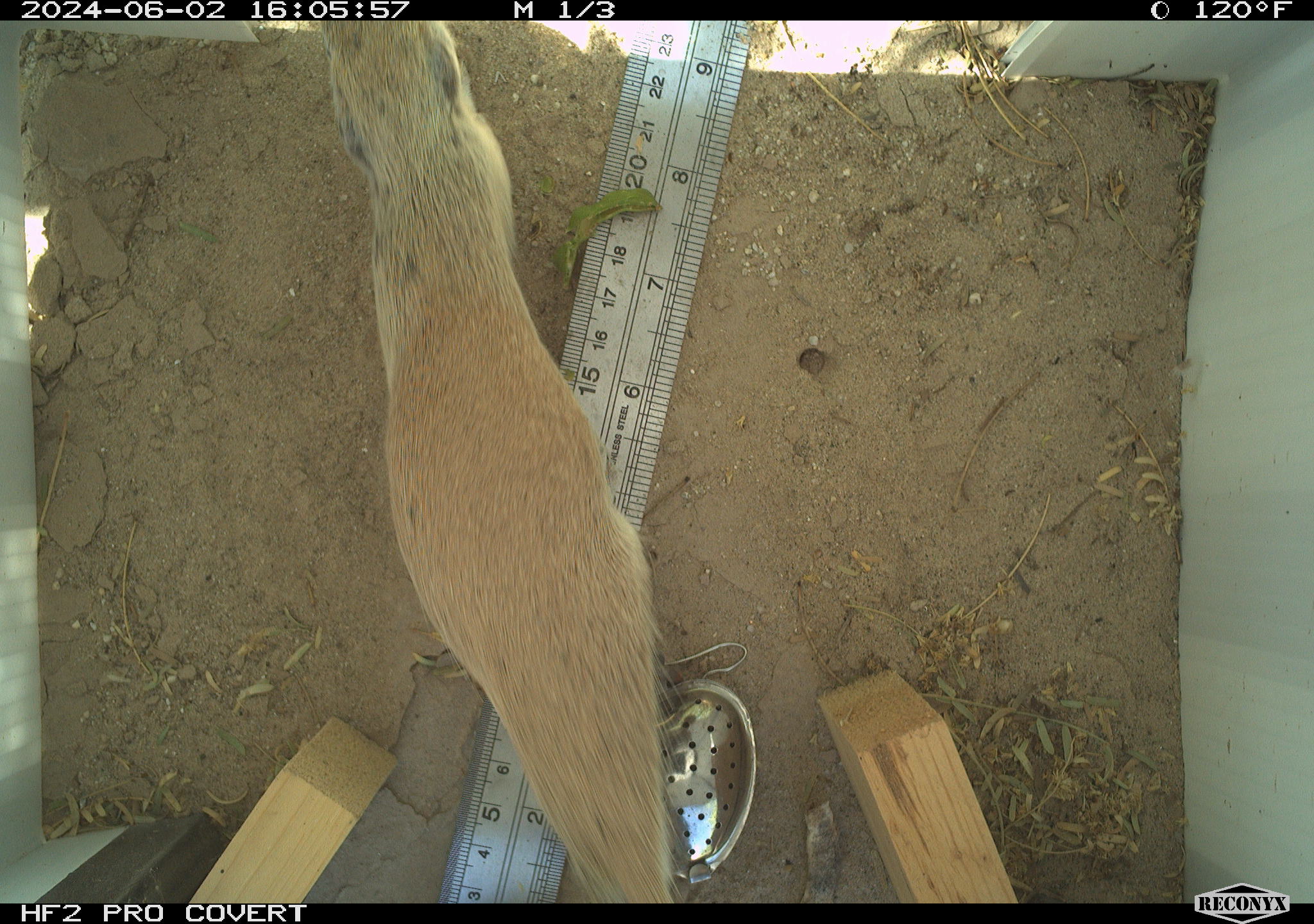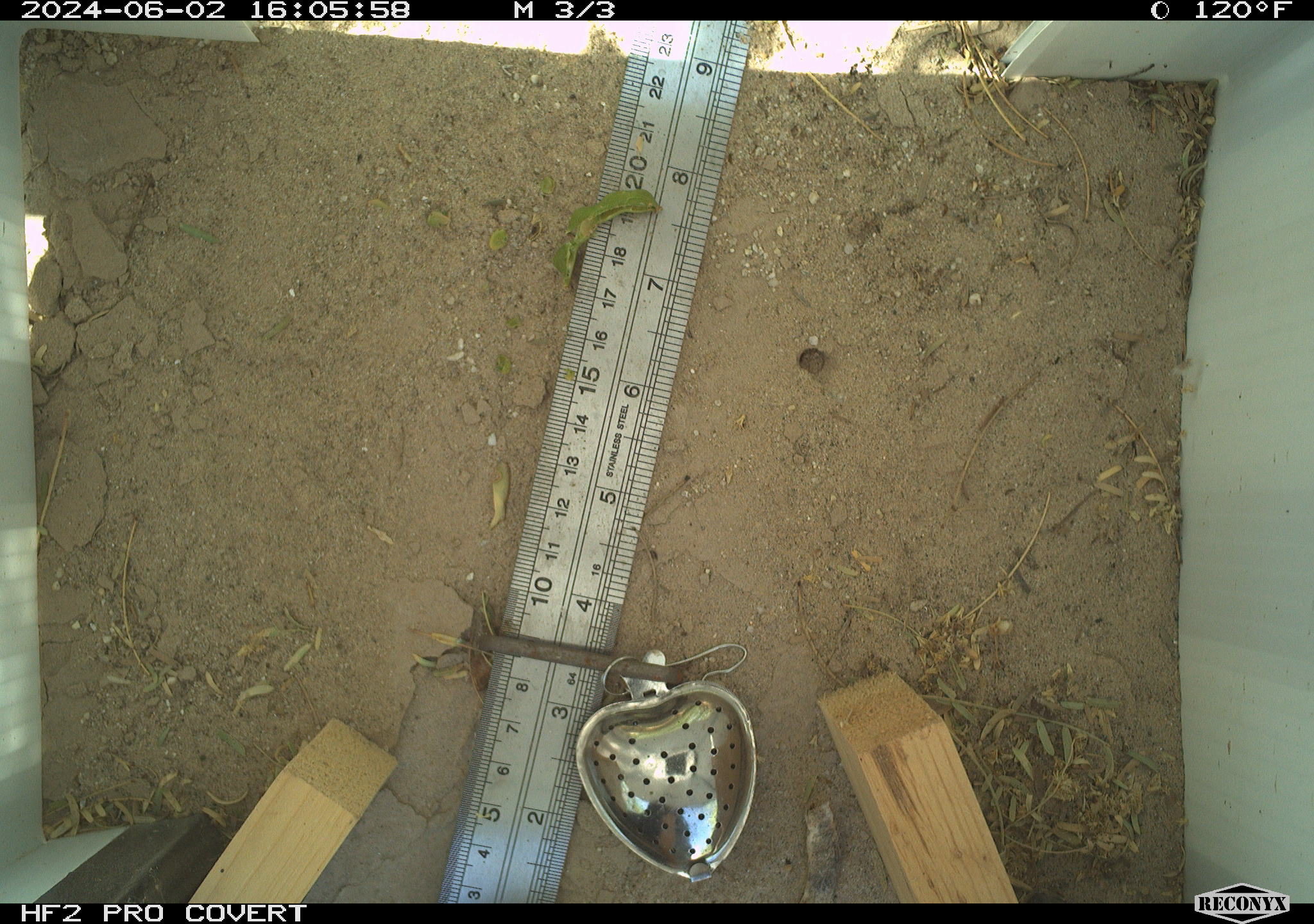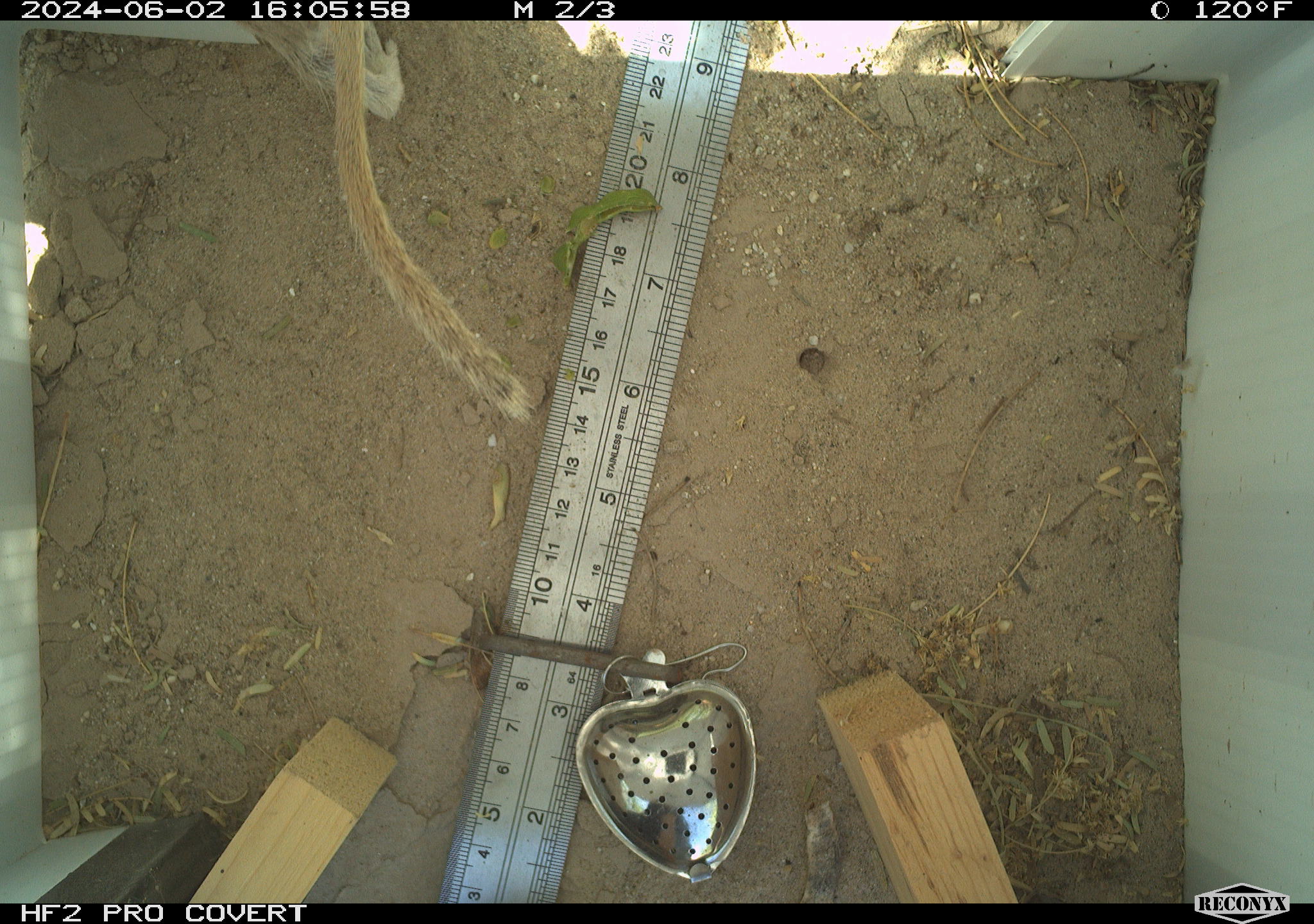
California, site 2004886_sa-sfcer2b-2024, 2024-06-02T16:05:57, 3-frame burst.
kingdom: Animalia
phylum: Chordata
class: Mammalia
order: Rodentia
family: Sciuridae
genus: Xerospermophilus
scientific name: Xerospermophilus tereticaudus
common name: round-tailed ground squirrel